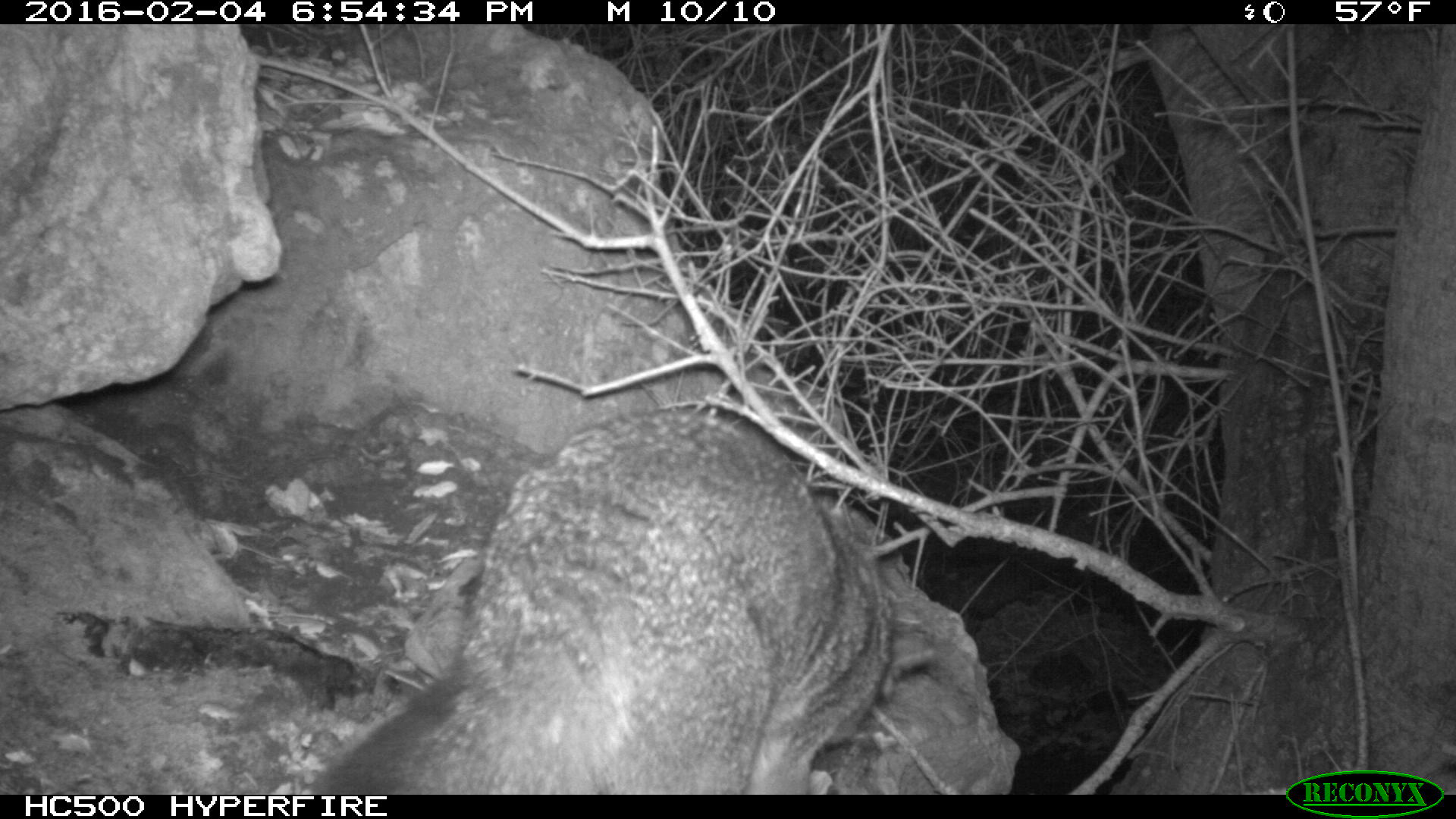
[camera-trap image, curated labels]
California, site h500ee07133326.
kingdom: Animalia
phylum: Chordata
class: Mammalia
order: Carnivora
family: Canidae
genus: Urocyon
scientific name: Urocyon littoralis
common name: island fox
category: fox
Fox (island fox) (Urocyon littoralis).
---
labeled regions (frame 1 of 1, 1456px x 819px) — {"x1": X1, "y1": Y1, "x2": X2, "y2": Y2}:
fox: {"x1": 322, "y1": 410, "x2": 936, "y2": 794}